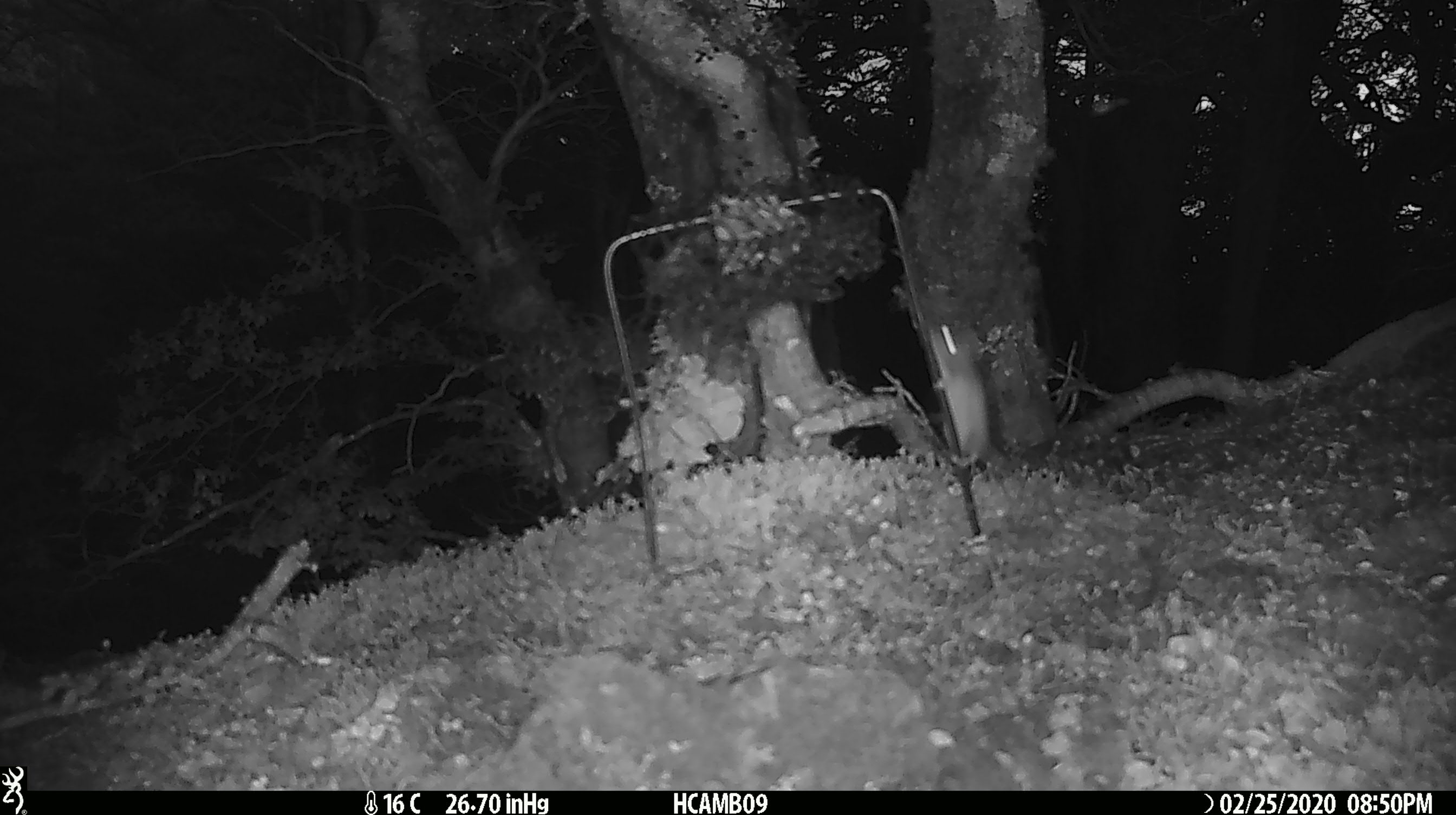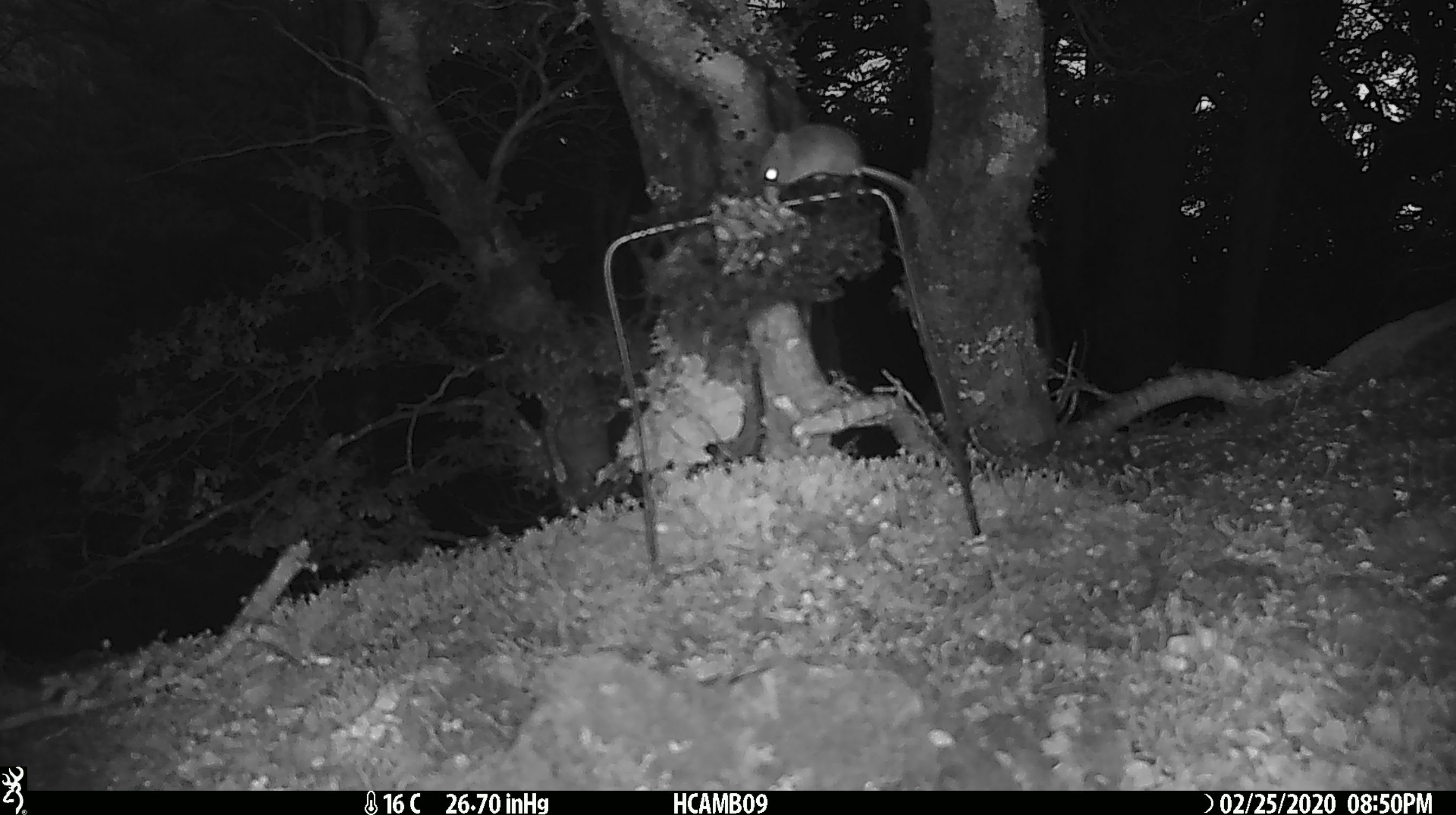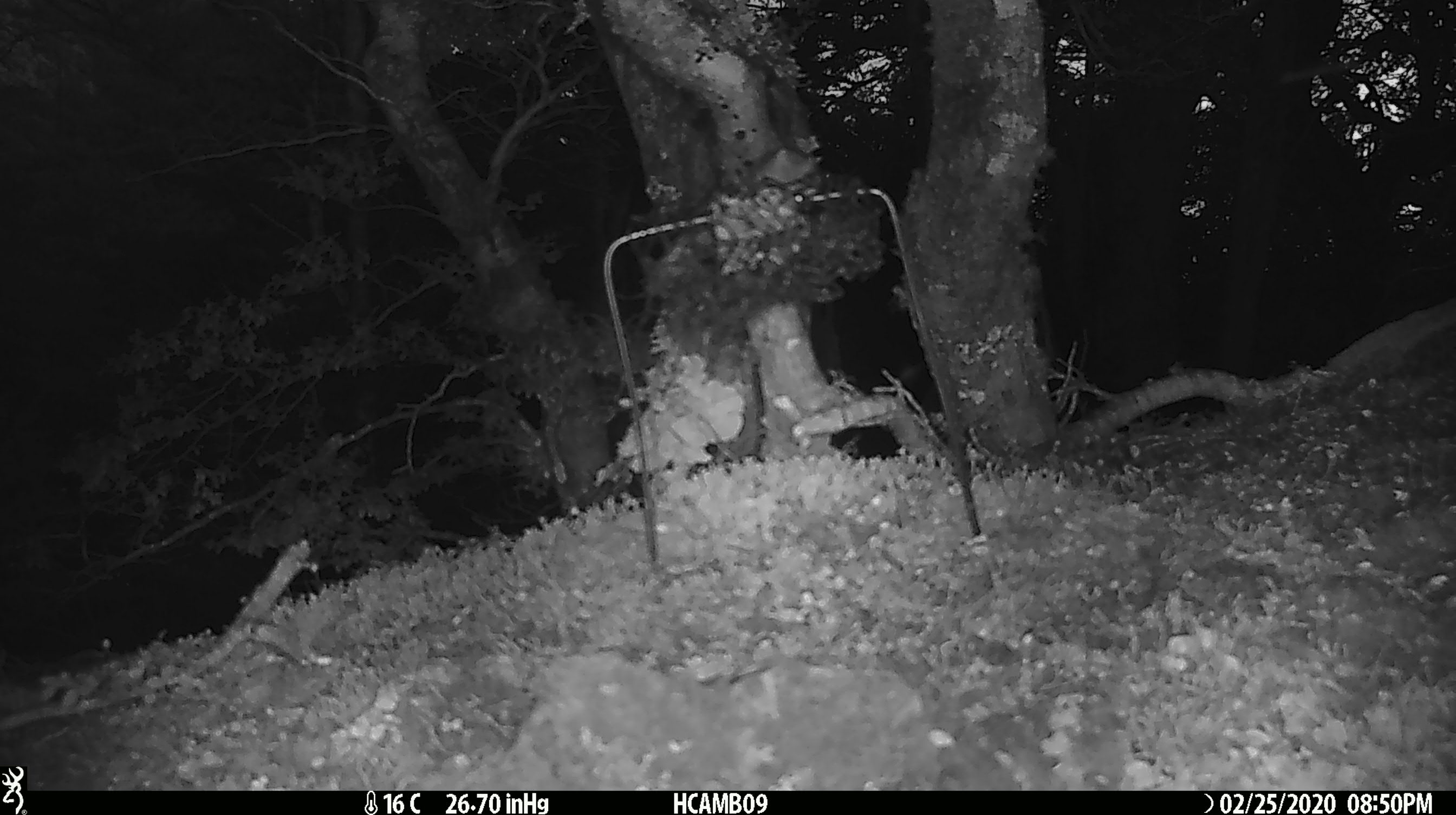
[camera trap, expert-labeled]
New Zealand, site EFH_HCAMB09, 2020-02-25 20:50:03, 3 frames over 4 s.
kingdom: Animalia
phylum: Chordata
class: Mammalia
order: Rodentia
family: Muridae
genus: Mus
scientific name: Mus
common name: mouse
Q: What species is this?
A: Mouse (Mus).